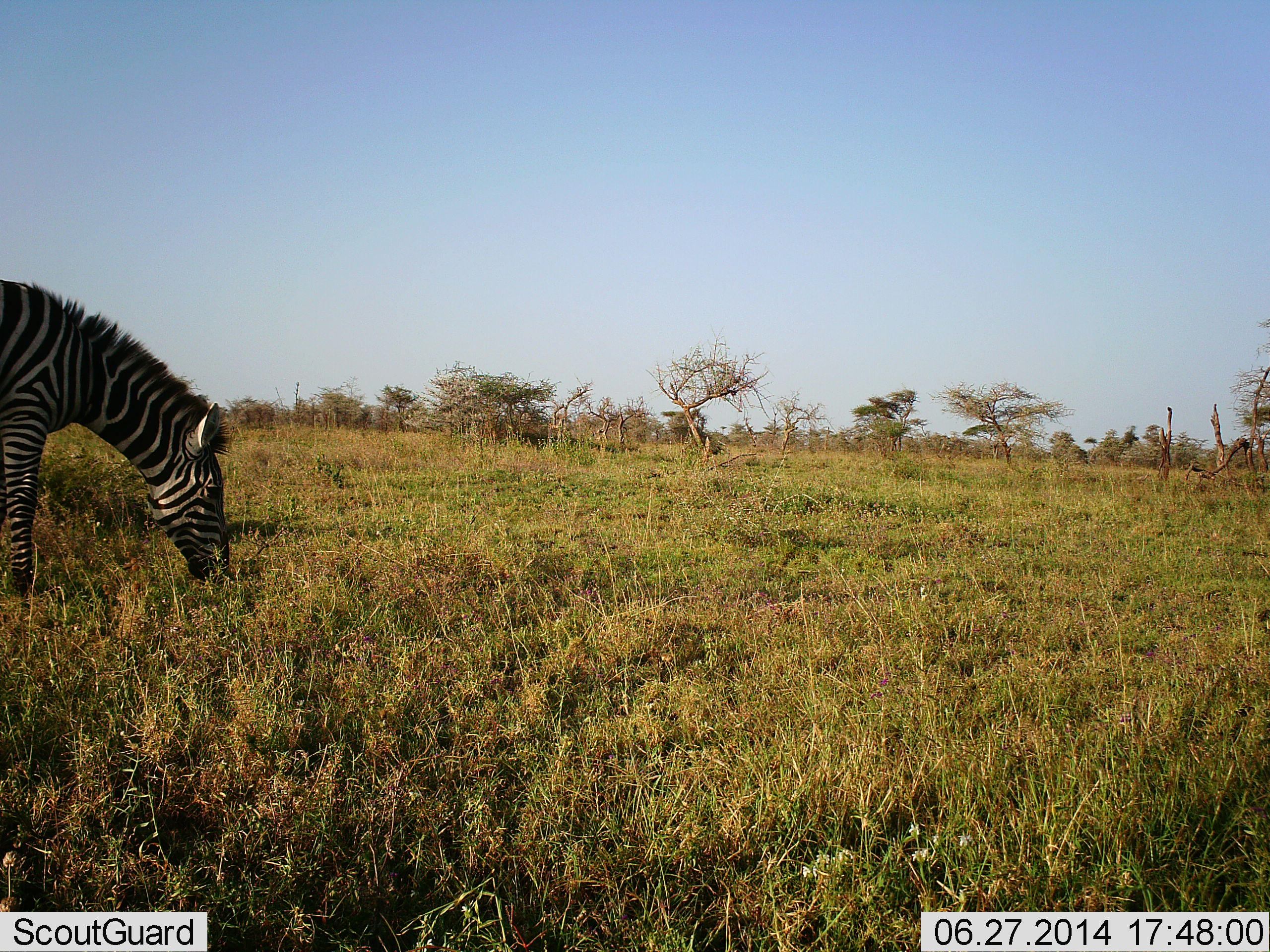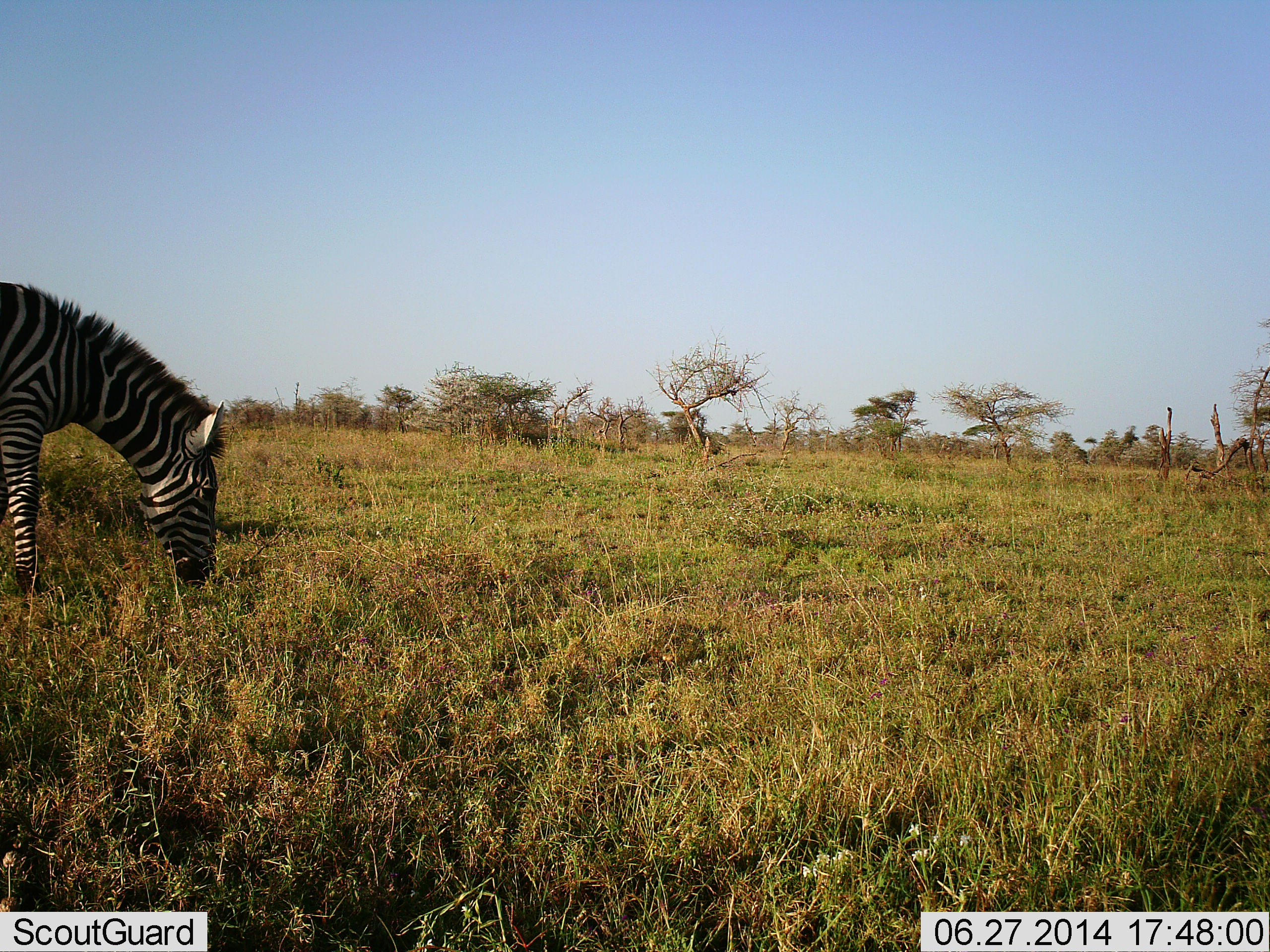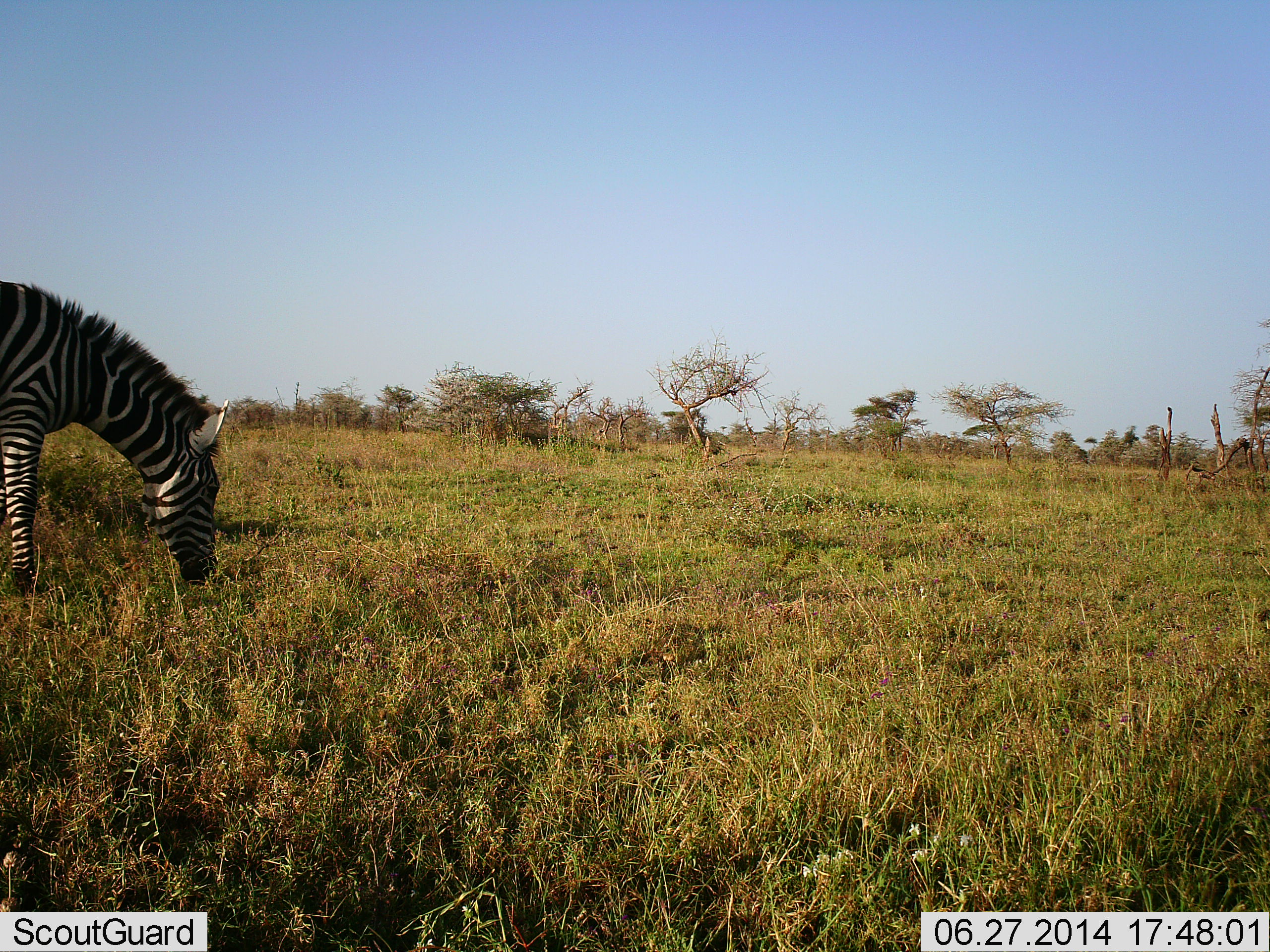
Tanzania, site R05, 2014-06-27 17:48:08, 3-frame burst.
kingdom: Animalia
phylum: Chordata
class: Mammalia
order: Perissodactyla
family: Equidae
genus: Equus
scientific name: Equus quagga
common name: plains zebra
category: zebra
Zebra (plains zebra) (Equus quagga), count 1. Behavior (volunteer vote fractions): standing 16%, resting 0%, moving 5%, interacting 0%. Young present (vote fraction): 0%. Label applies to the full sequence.